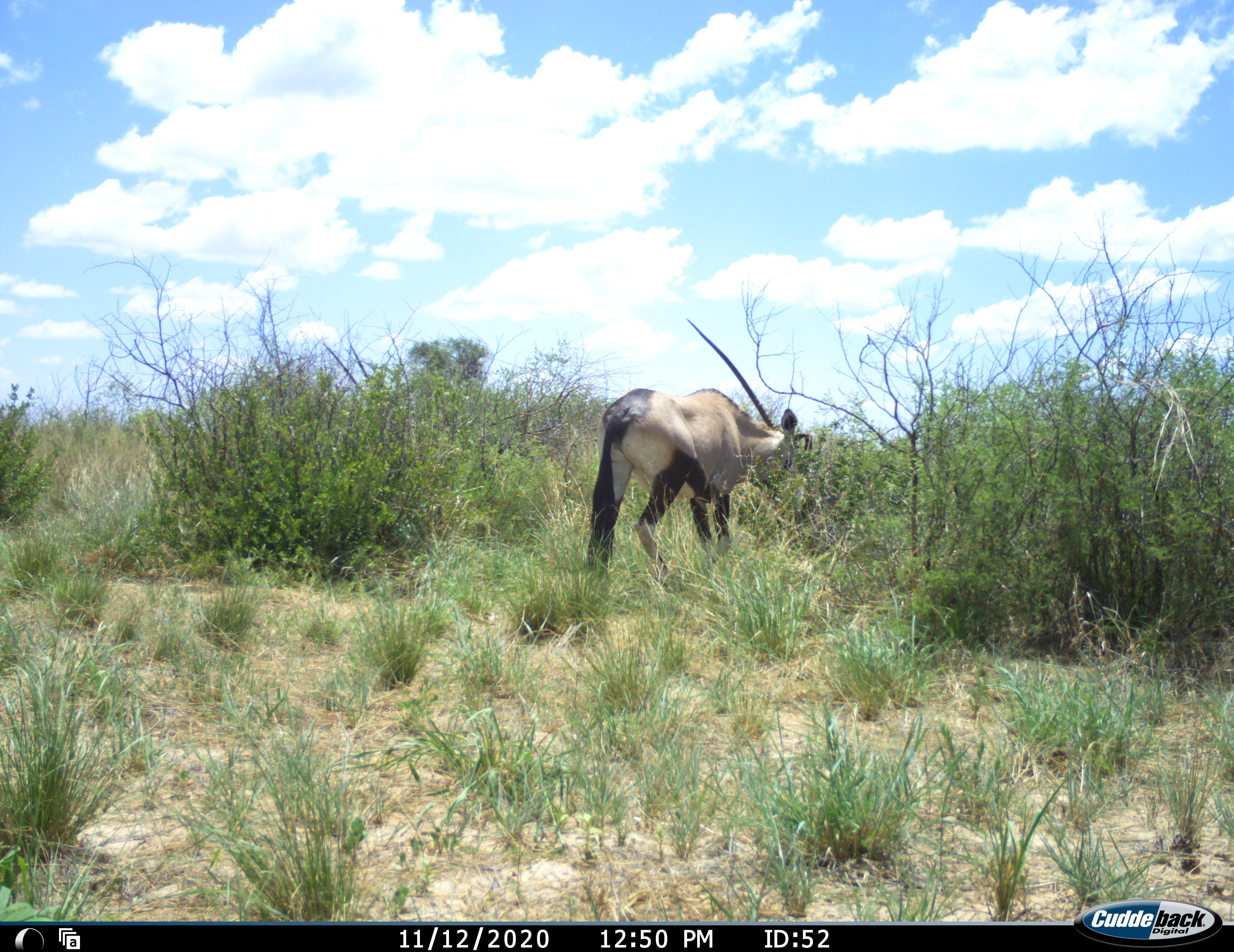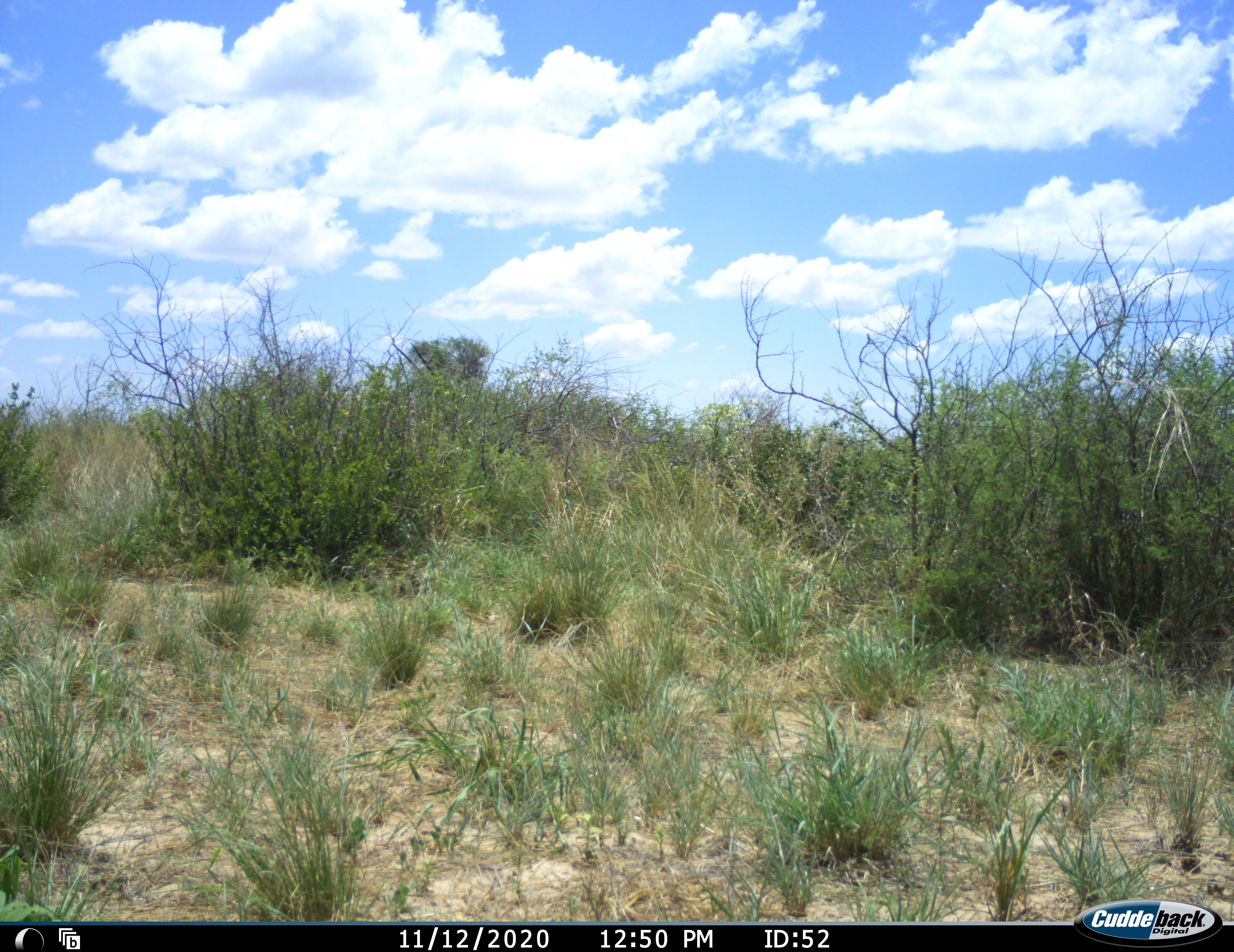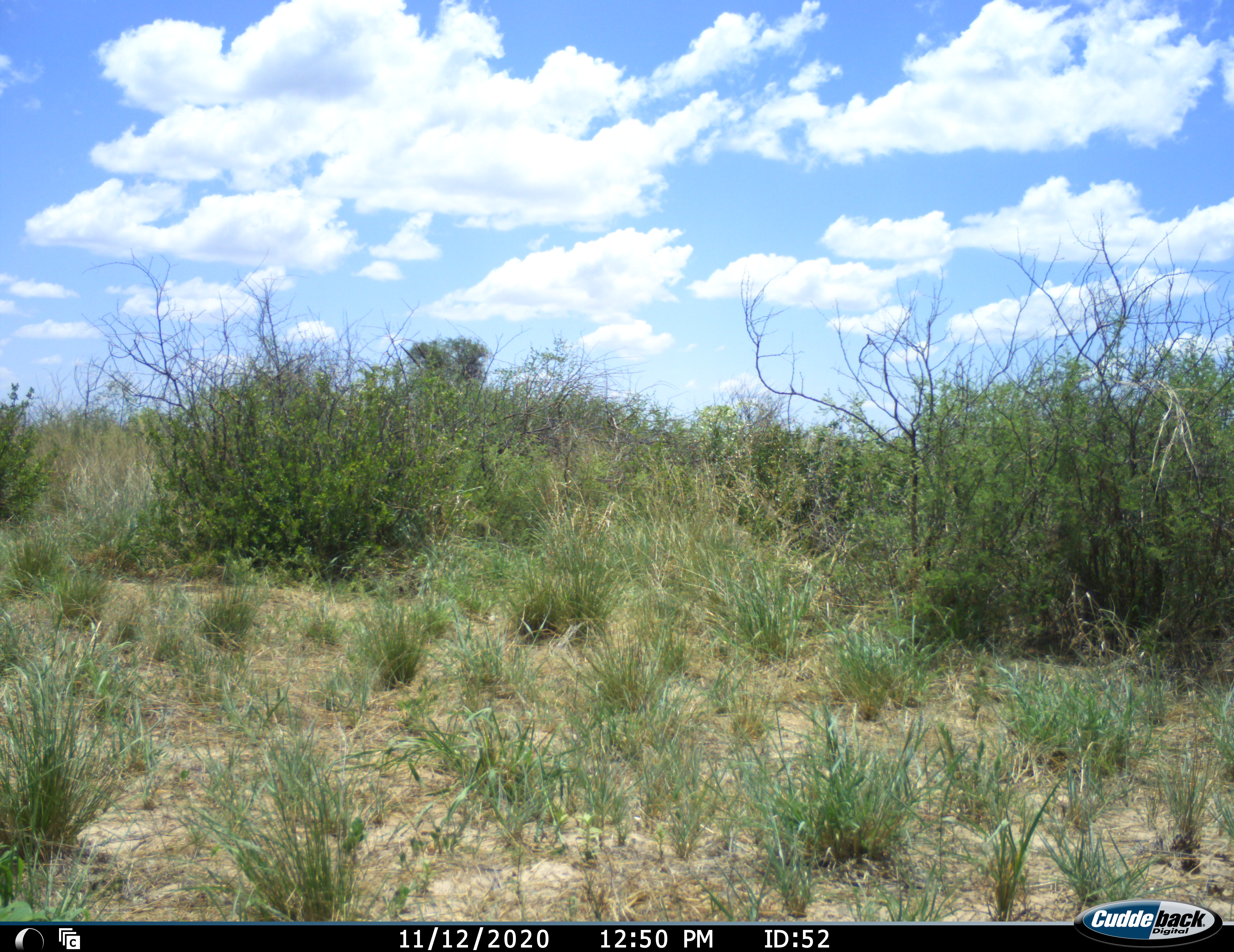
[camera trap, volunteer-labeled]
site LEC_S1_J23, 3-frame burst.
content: unidentified animal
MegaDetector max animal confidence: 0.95